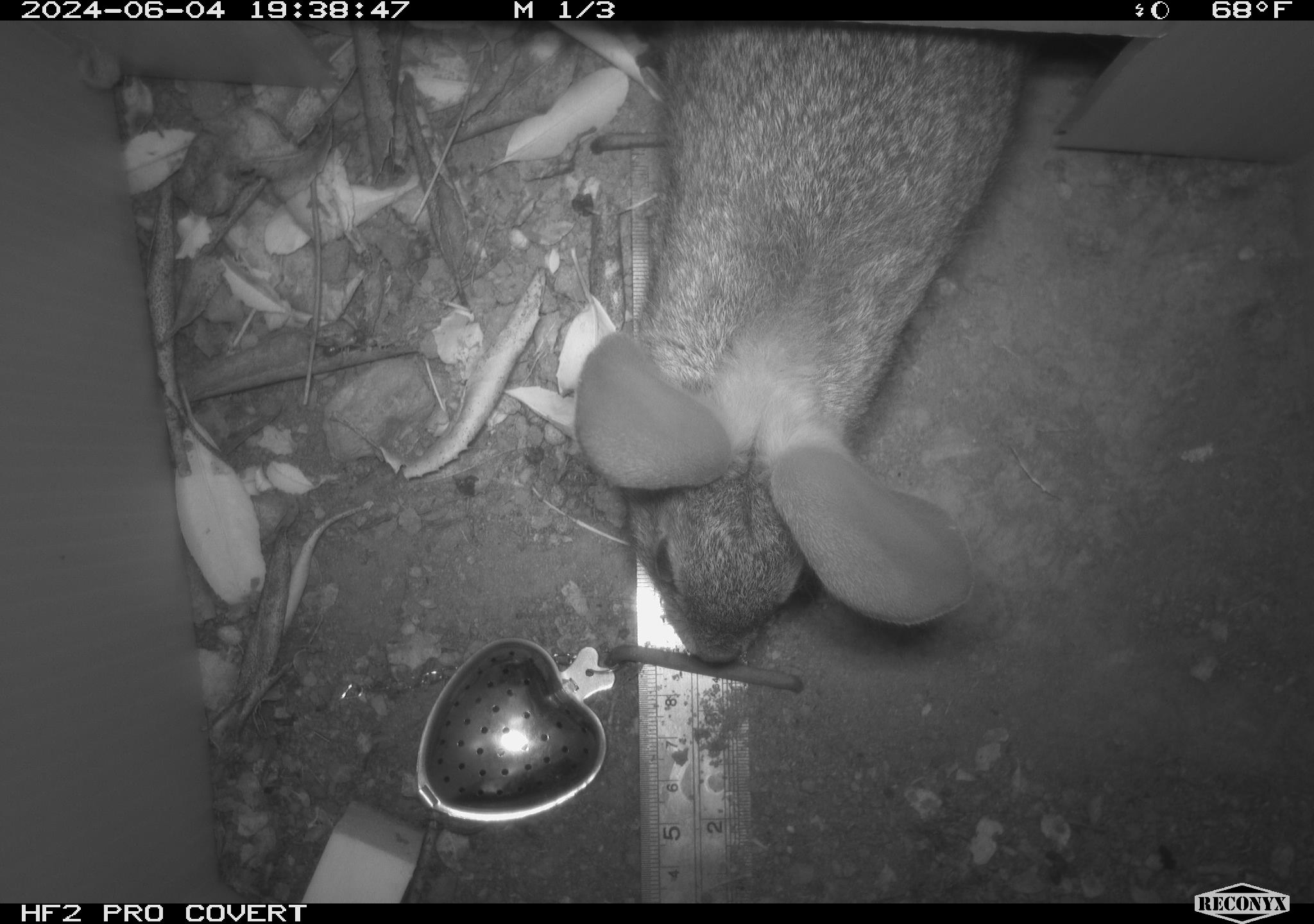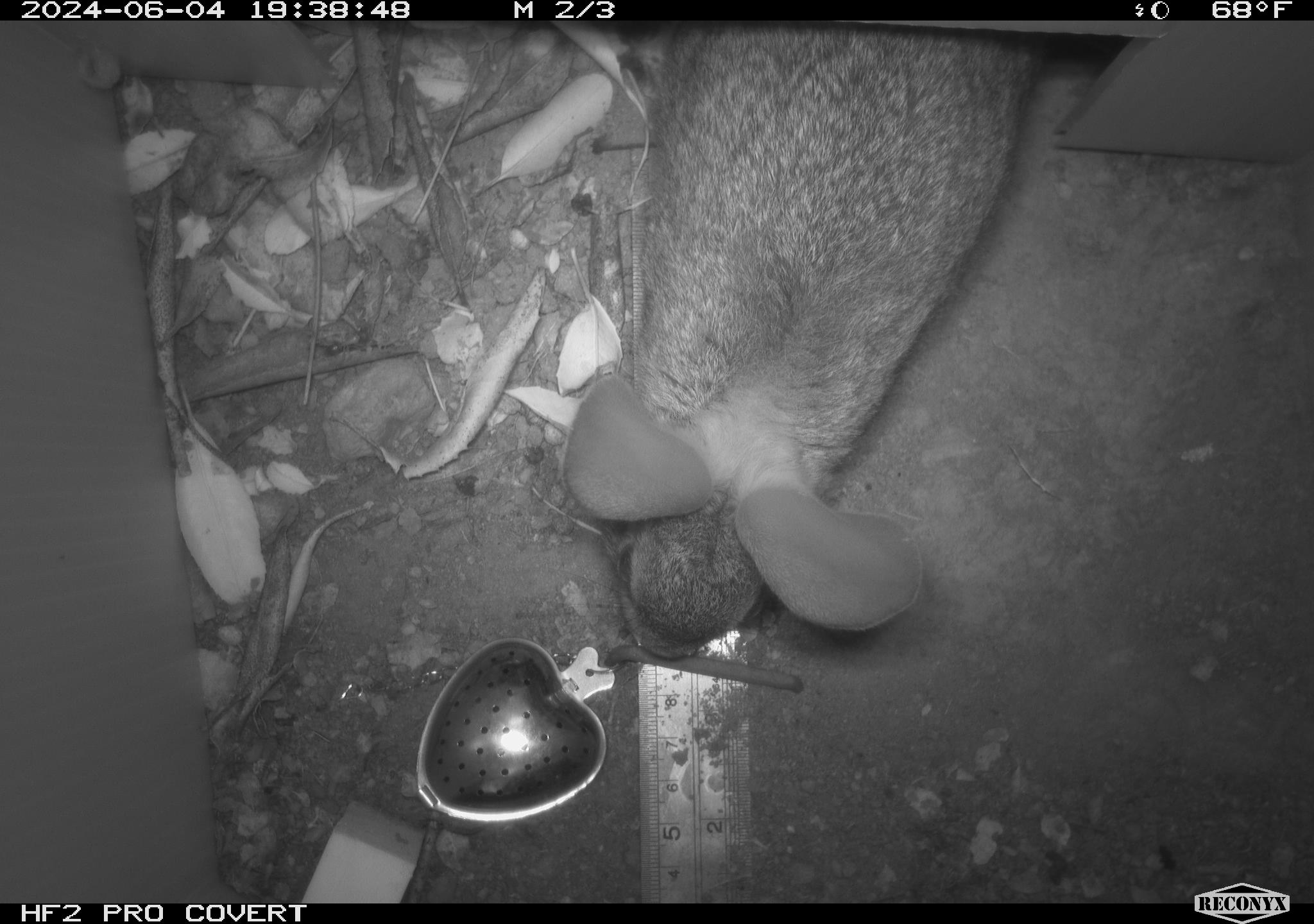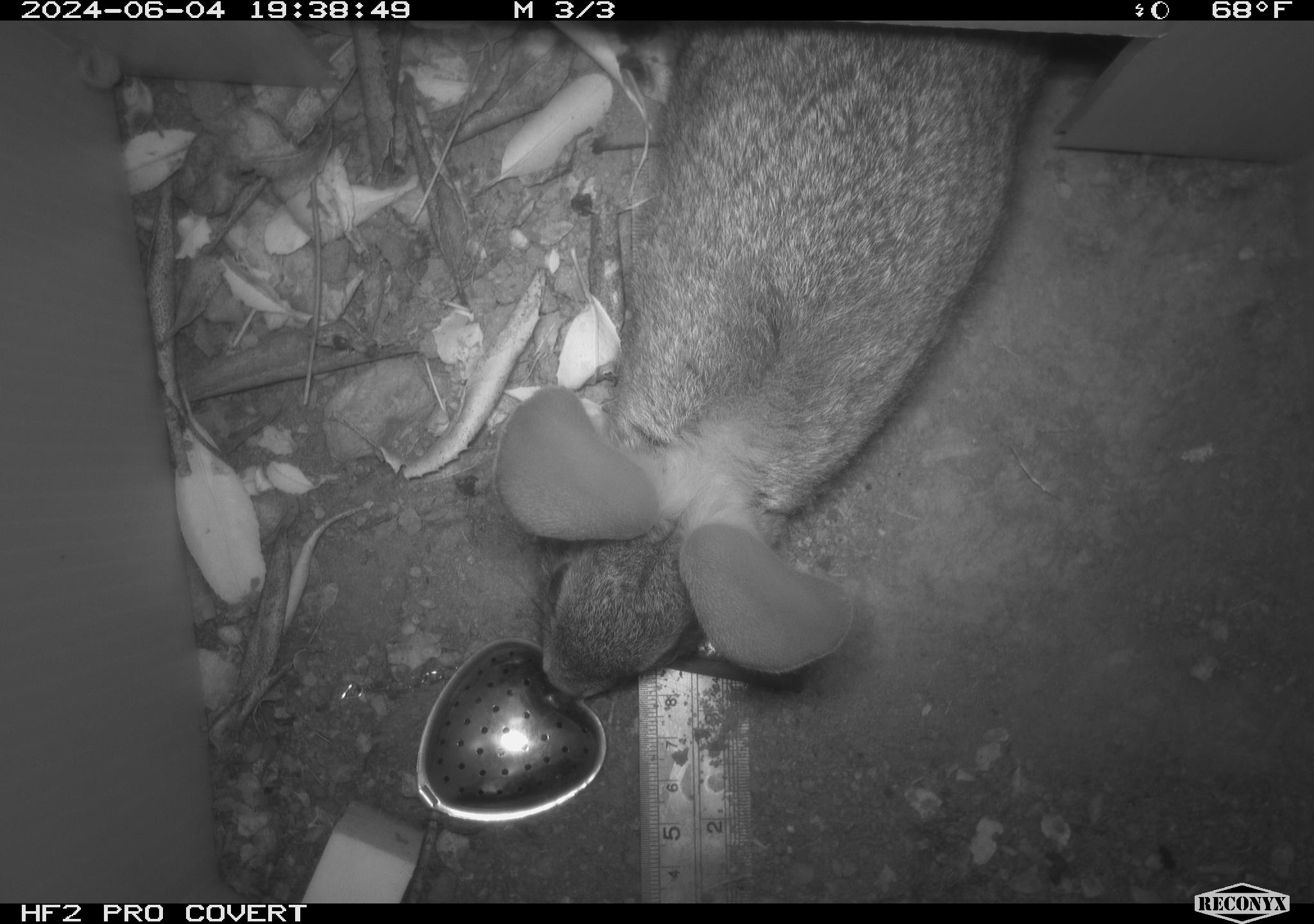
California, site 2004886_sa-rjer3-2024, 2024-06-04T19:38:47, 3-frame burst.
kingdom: Animalia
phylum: Chordata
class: Mammalia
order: Lagomorpha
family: Leporidae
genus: Sylvilagus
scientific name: Sylvilagus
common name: cottontail rabbits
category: sylvilagus species